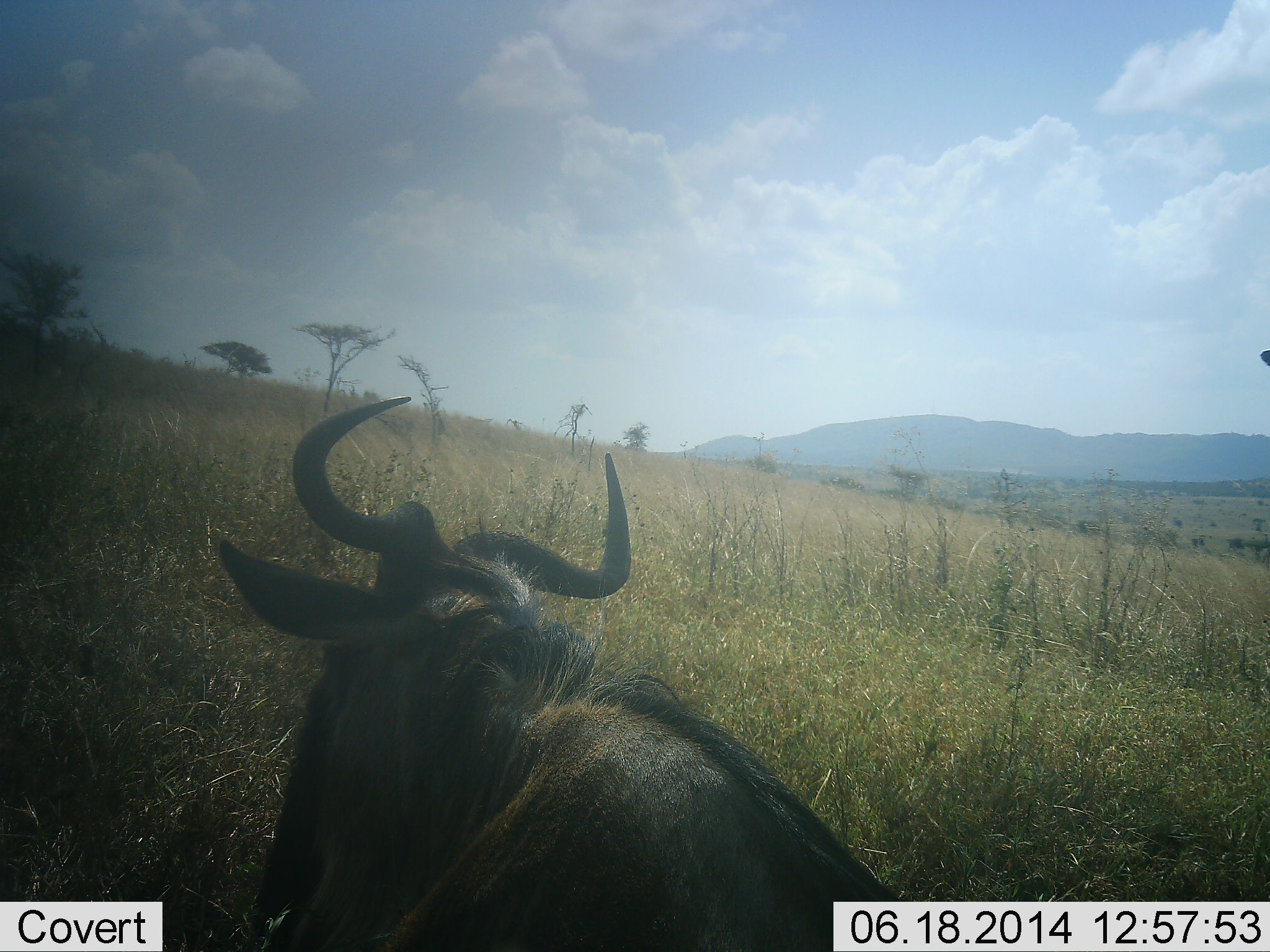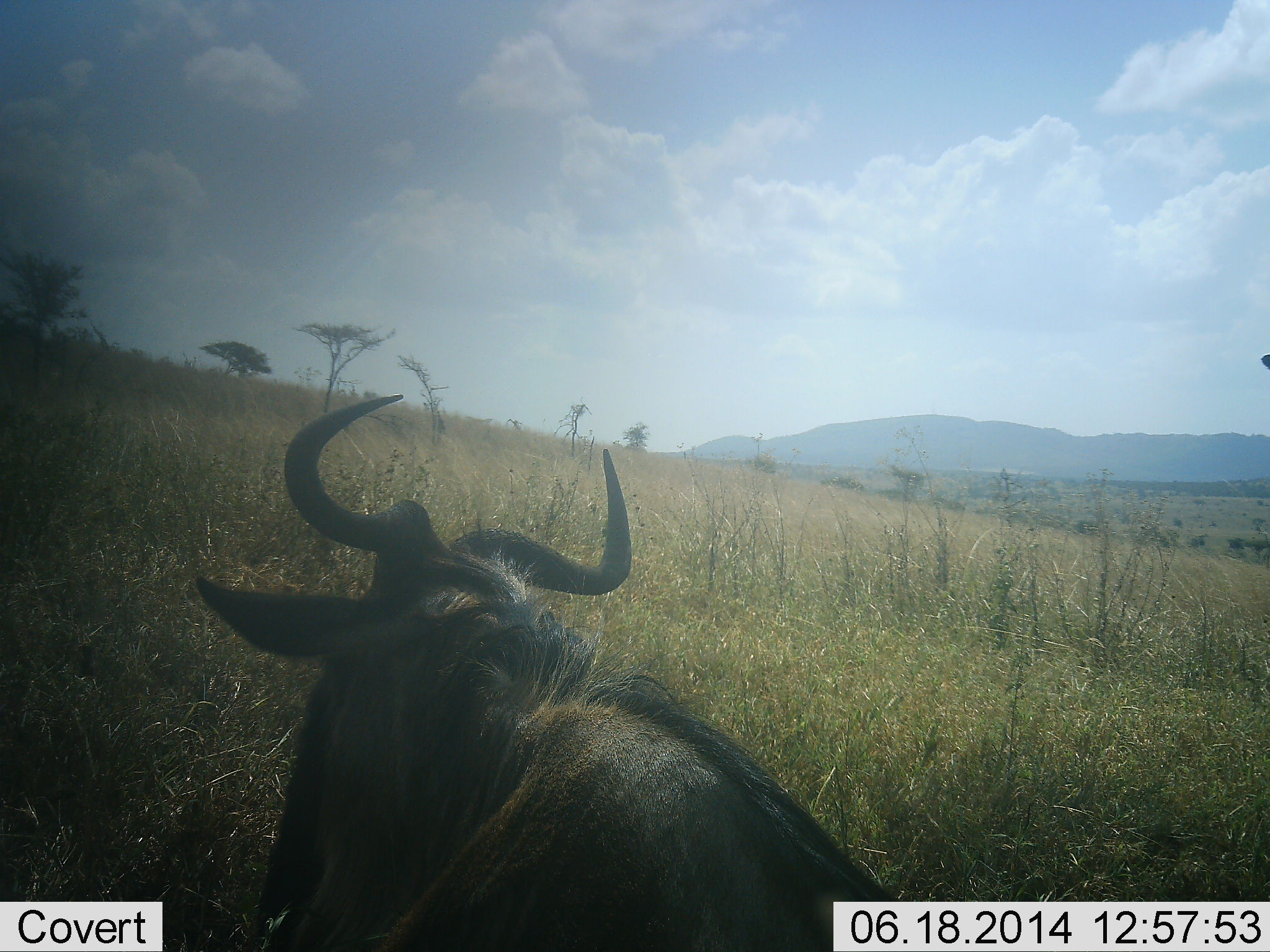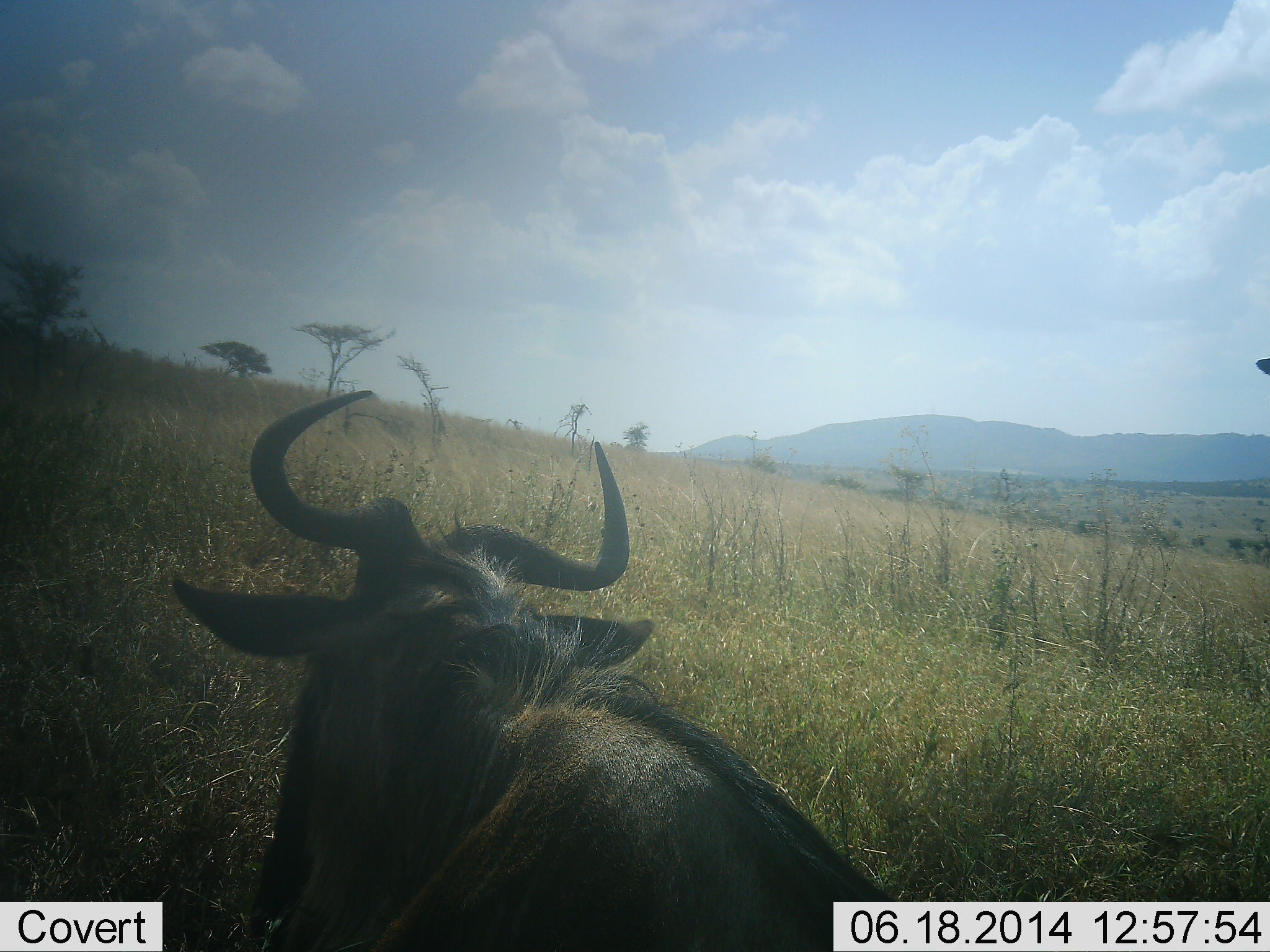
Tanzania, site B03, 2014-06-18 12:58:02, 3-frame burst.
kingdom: Animalia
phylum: Chordata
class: Mammalia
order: Artiodactyla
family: Bovidae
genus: Connochaetes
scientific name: Connochaetes taurinus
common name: blue wildebeest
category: wildebeest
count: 1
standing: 40%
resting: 40%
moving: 20%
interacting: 0%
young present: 0%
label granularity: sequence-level